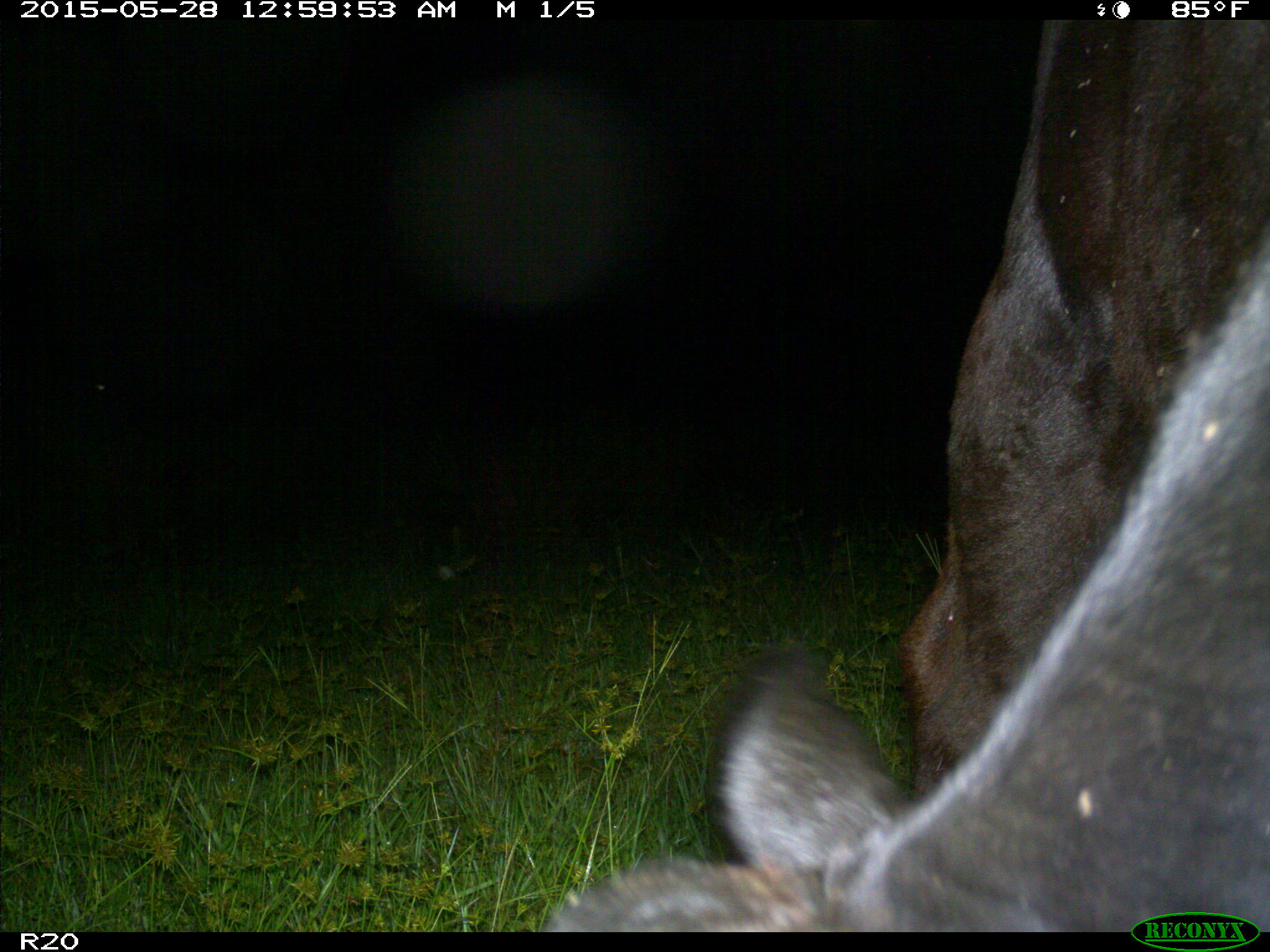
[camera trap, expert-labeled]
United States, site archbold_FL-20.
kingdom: Animalia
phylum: Chordata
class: Mammalia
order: Artiodactyla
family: Bovidae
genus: Bos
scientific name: Bos taurus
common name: domestic cow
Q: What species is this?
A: Bos taurus (domestic cow).